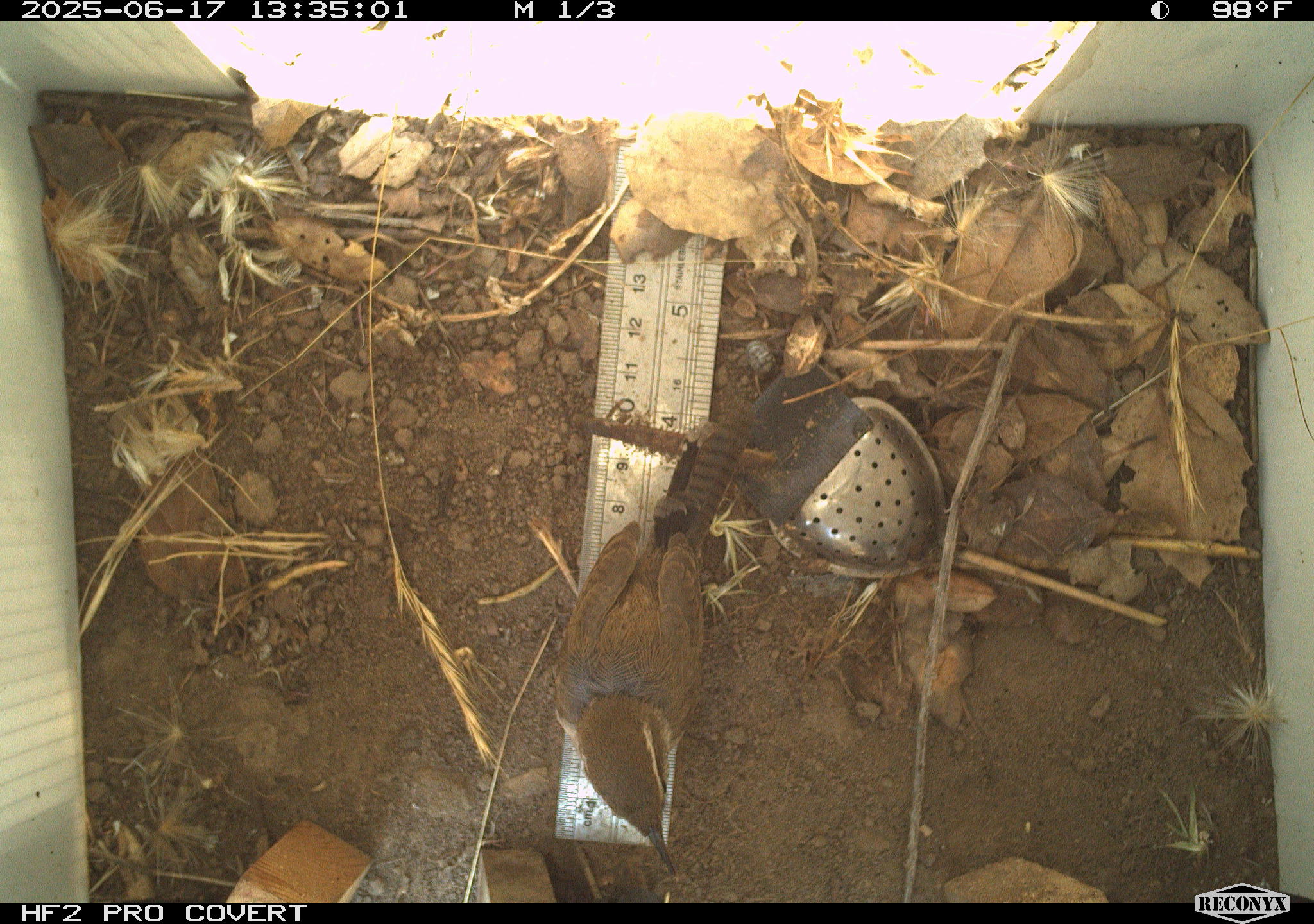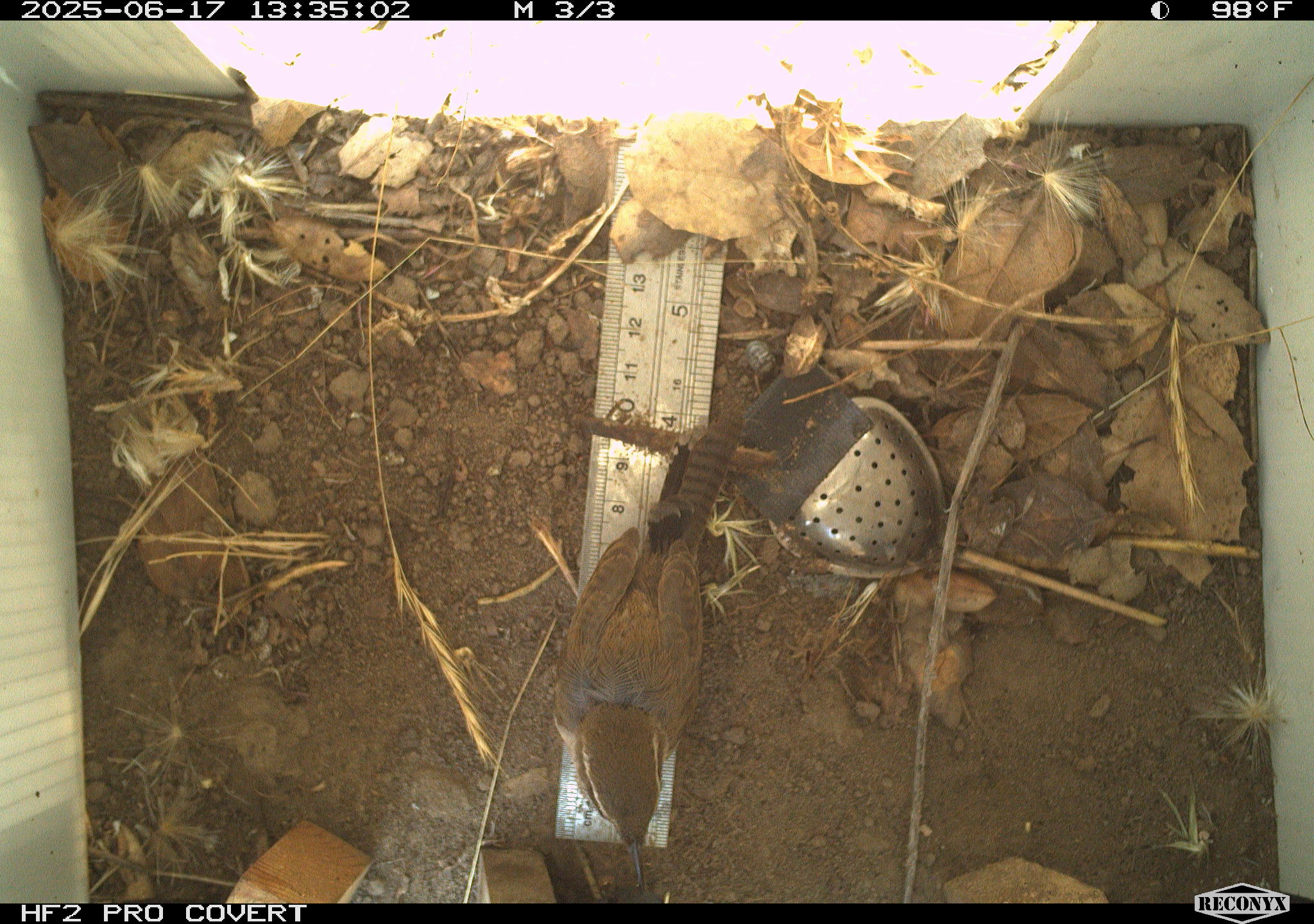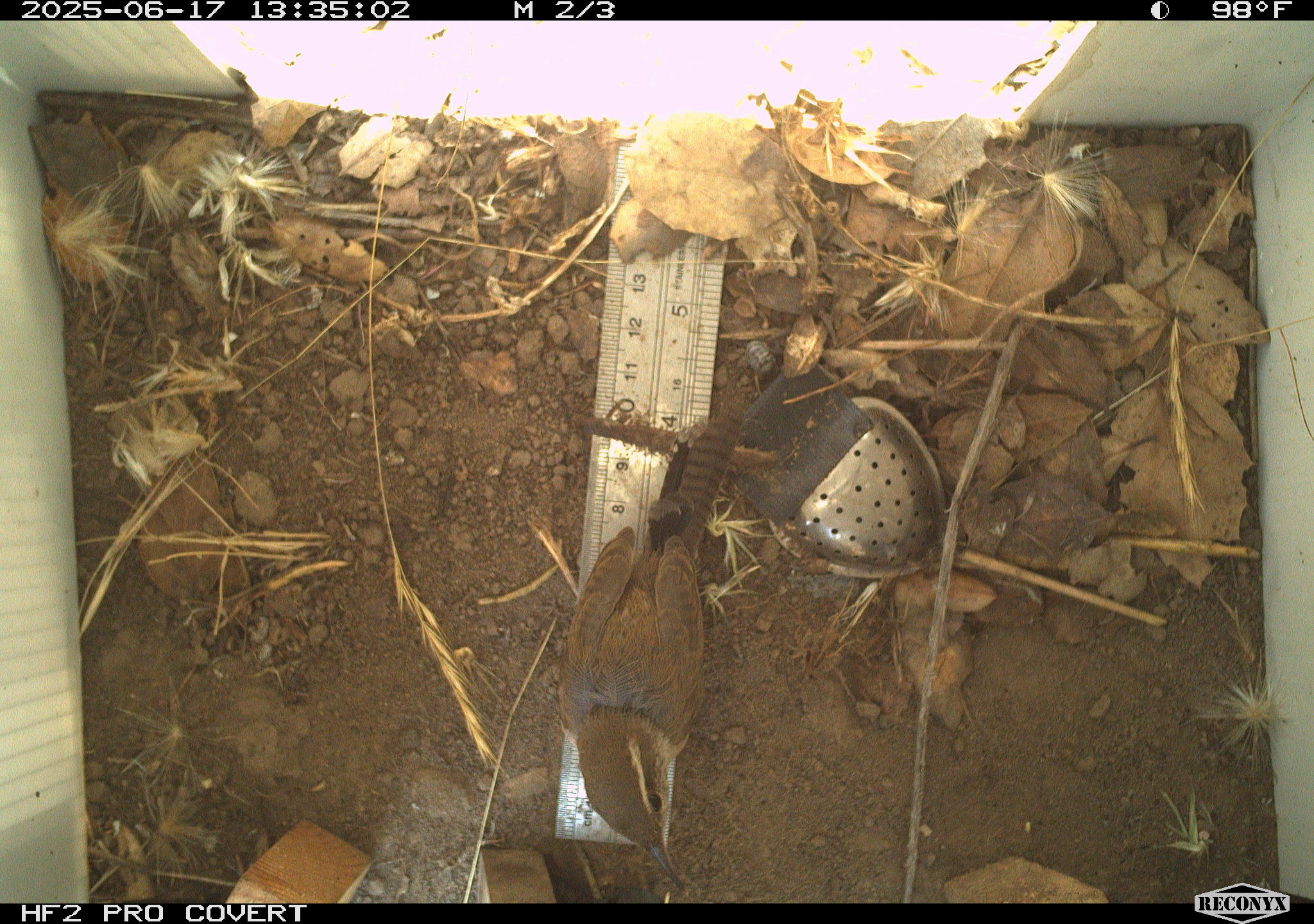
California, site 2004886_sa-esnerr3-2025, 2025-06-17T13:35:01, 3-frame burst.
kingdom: Animalia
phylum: Chordata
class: Aves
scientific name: Aves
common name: bird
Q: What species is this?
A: Bird (Aves).